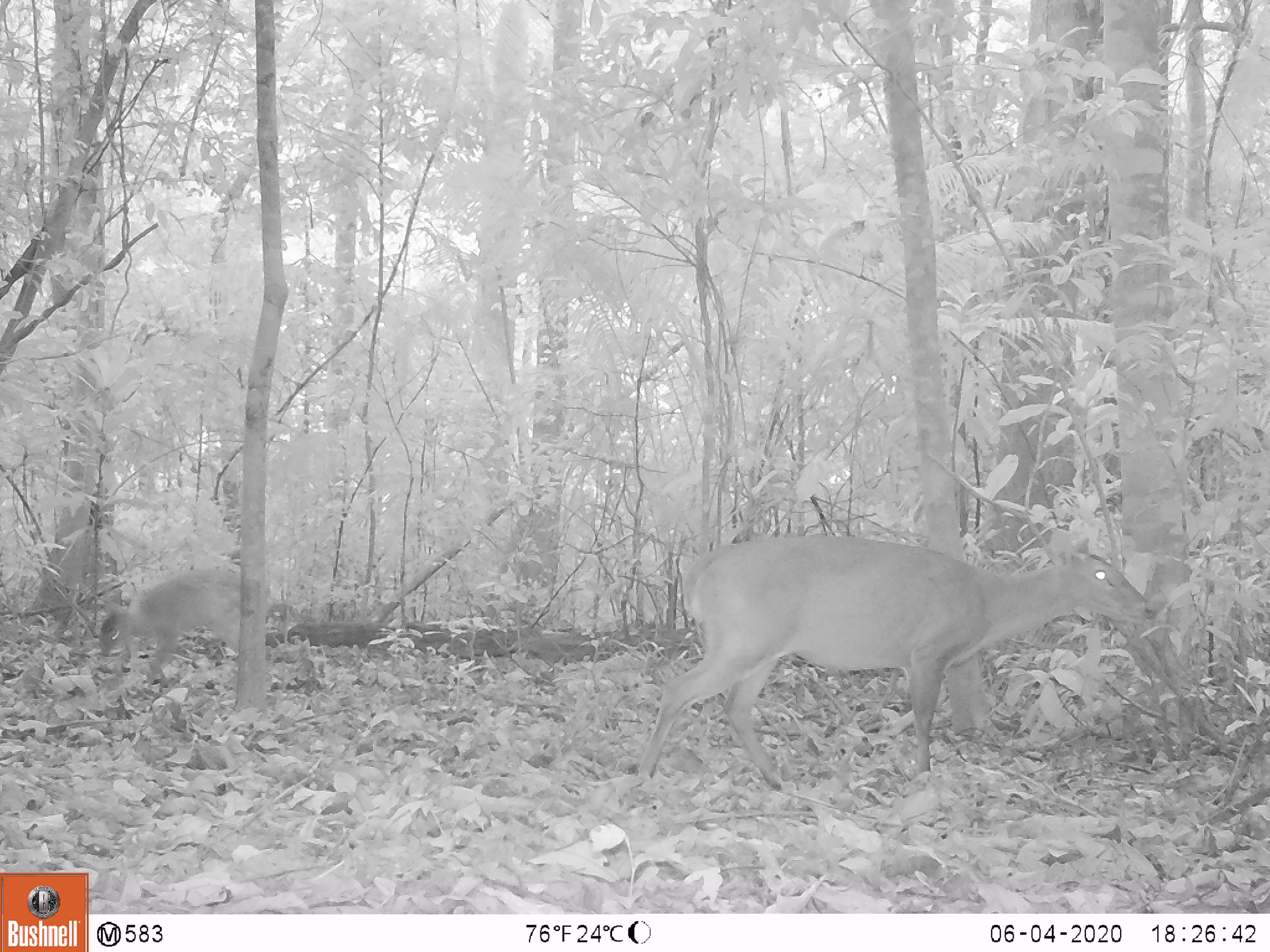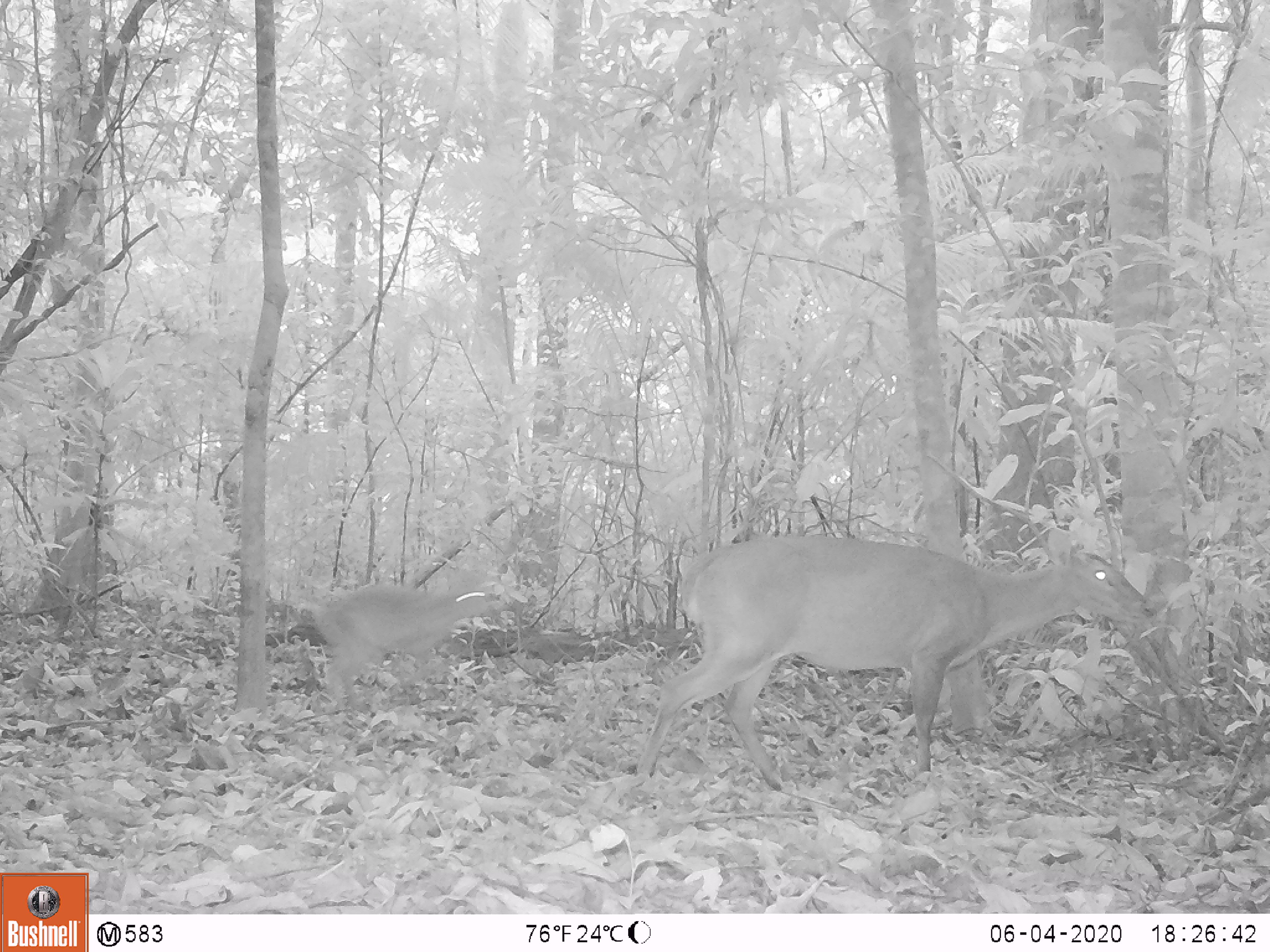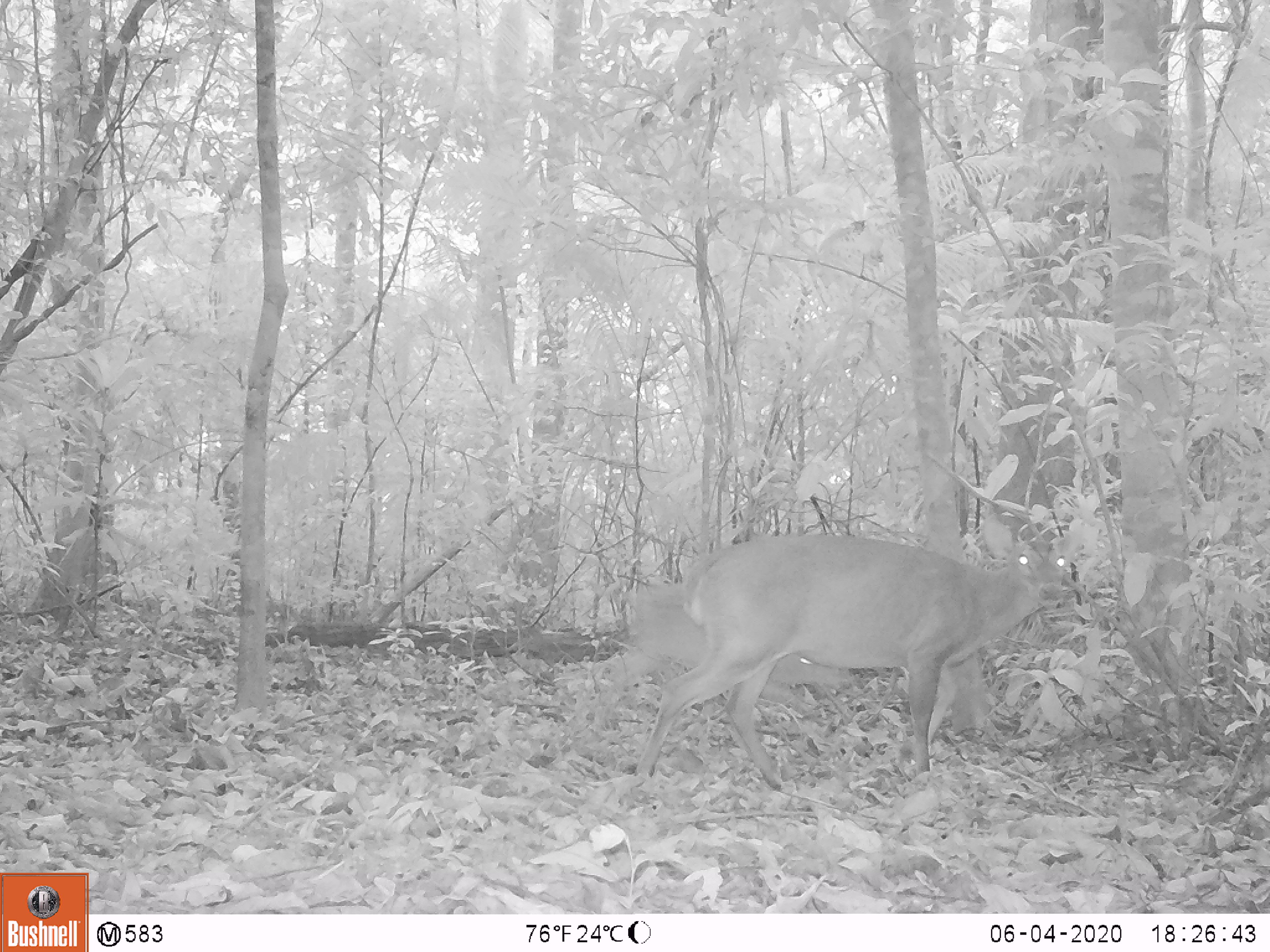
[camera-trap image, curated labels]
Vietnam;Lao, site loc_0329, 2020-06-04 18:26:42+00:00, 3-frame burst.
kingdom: Animalia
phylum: Chordata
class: Mammalia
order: Artiodactyla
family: Cervidae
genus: Muntiacus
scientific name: Muntiacus vuquangensis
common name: large-antlered muntjac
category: large antlered muntjac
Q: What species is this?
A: Large antlered muntjac (large-antlered muntjac) (Muntiacus vuquangensis).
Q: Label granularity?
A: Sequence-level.